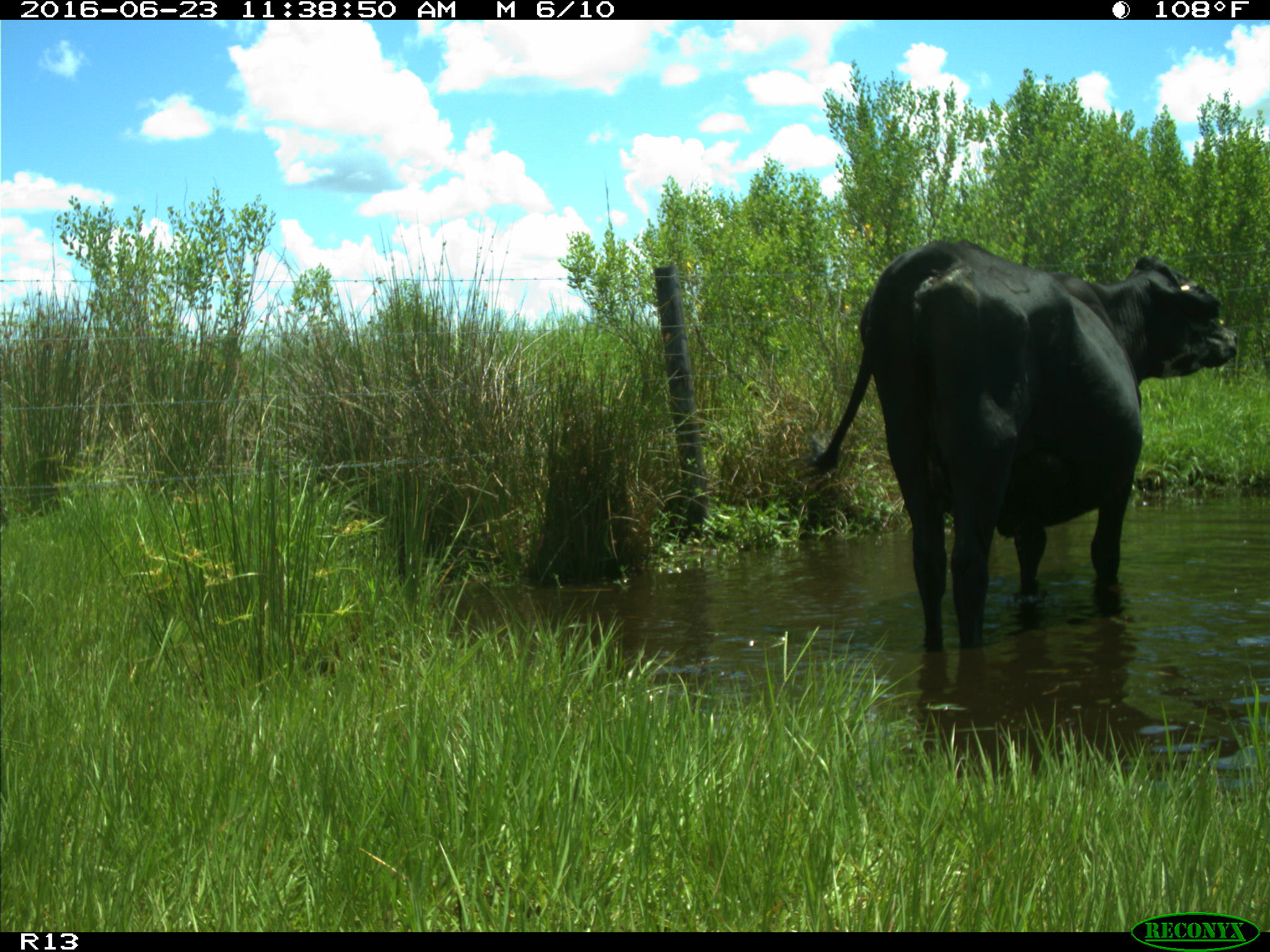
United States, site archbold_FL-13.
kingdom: Animalia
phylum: Chordata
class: Mammalia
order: Artiodactyla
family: Bovidae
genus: Bos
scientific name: Bos taurus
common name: domestic cow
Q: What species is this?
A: Bos taurus (domestic cow).